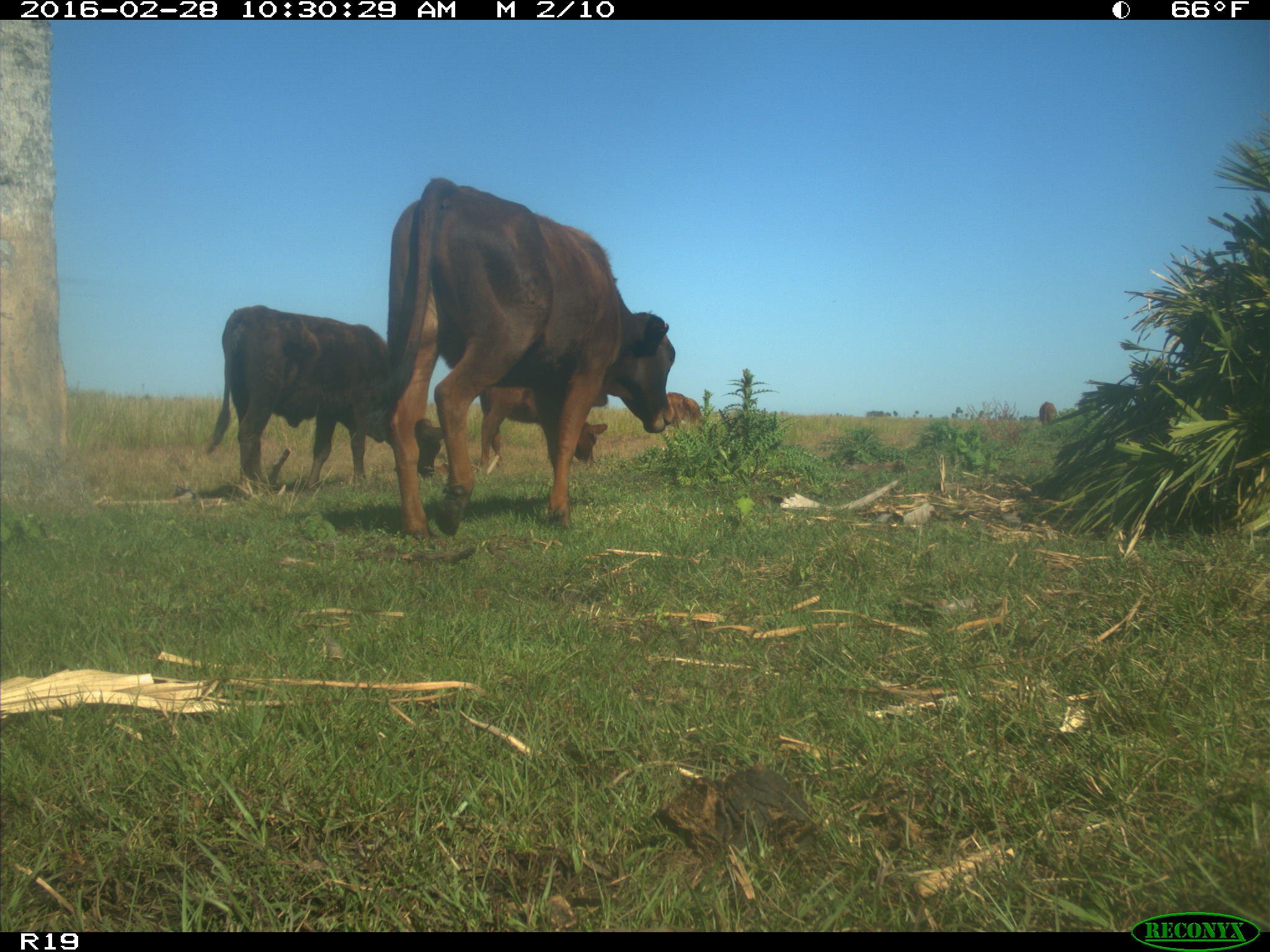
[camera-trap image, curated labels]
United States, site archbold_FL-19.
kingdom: Animalia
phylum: Chordata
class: Mammalia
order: Artiodactyla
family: Bovidae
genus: Bos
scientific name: Bos taurus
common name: domestic cow